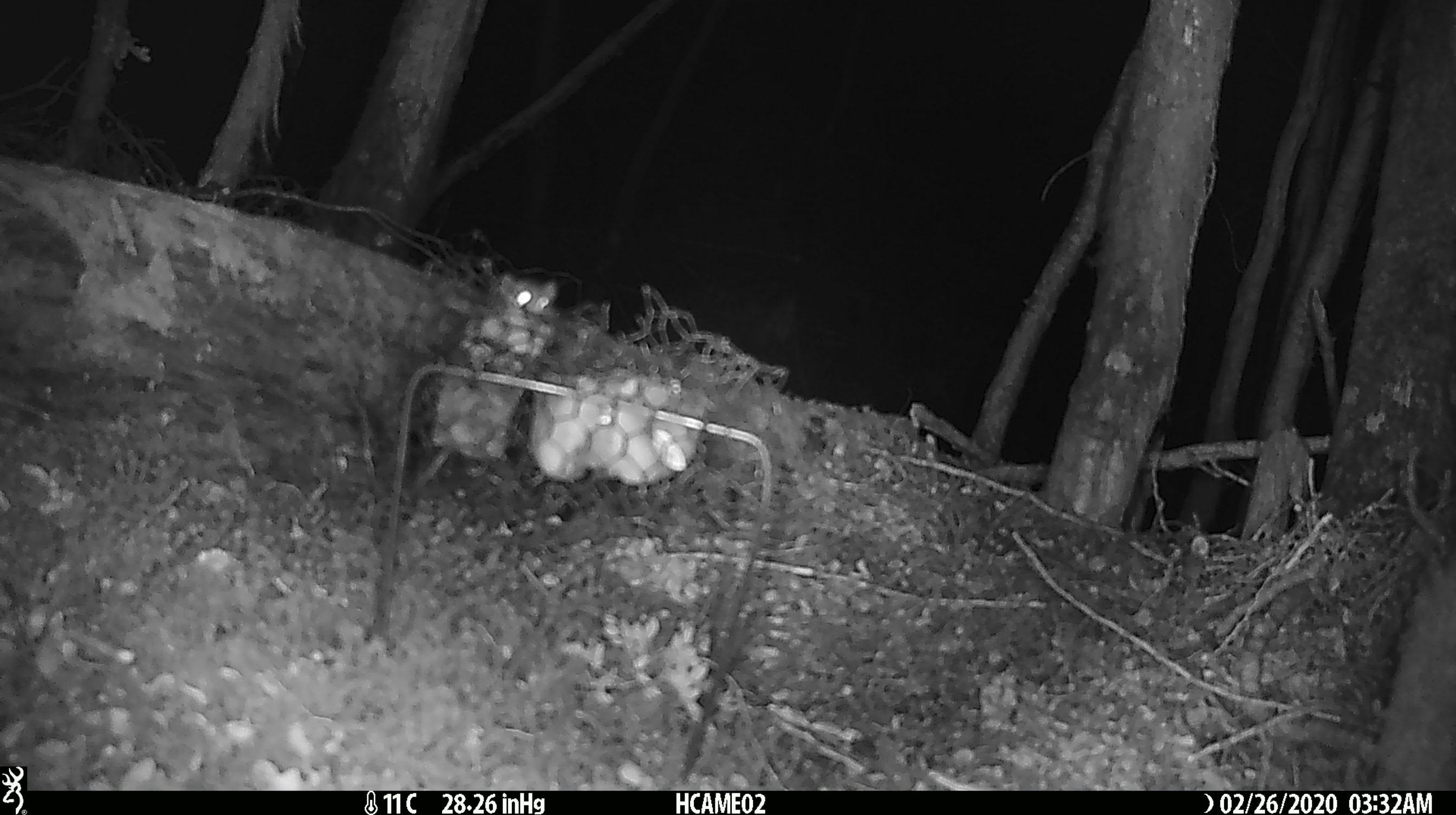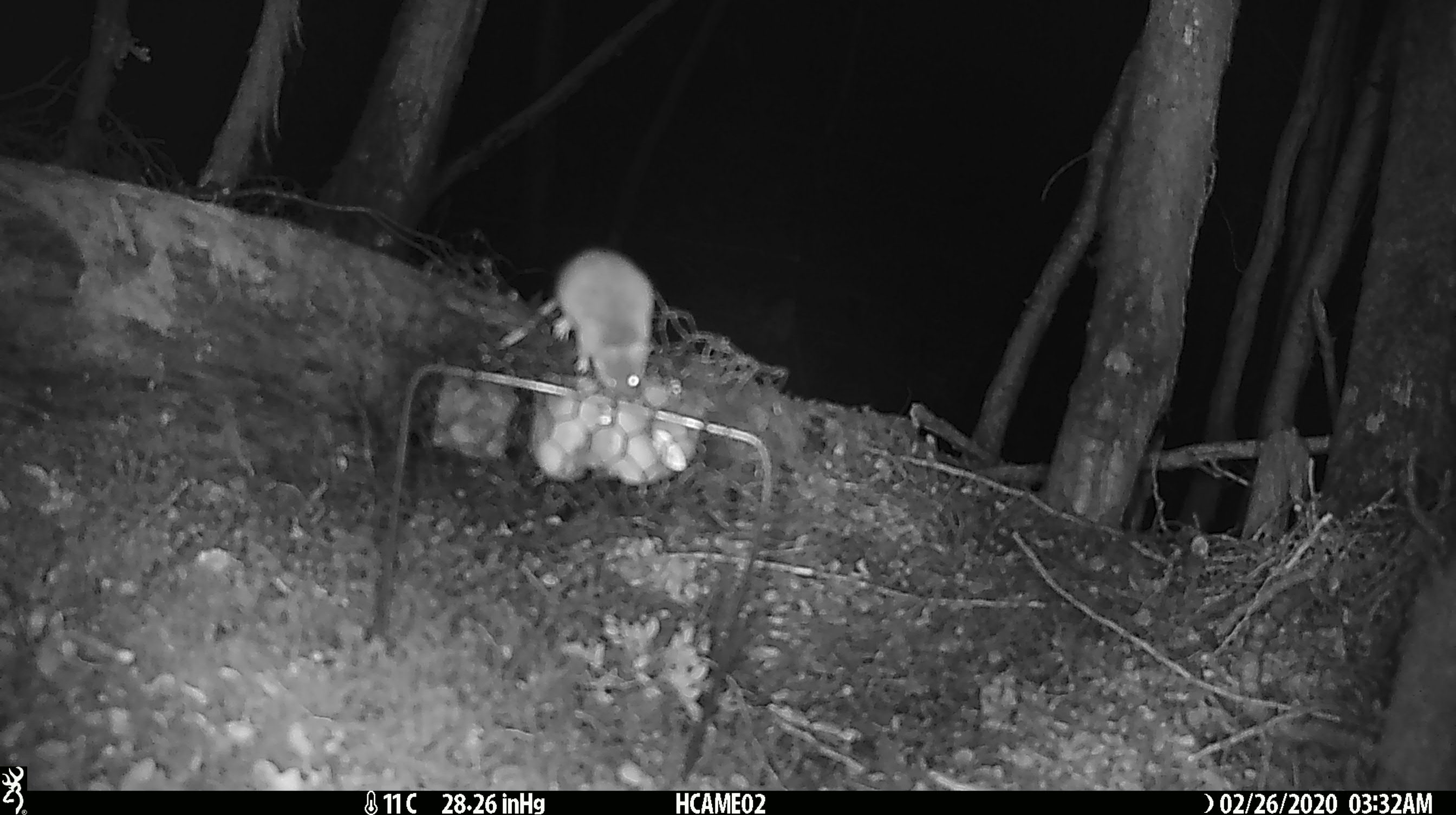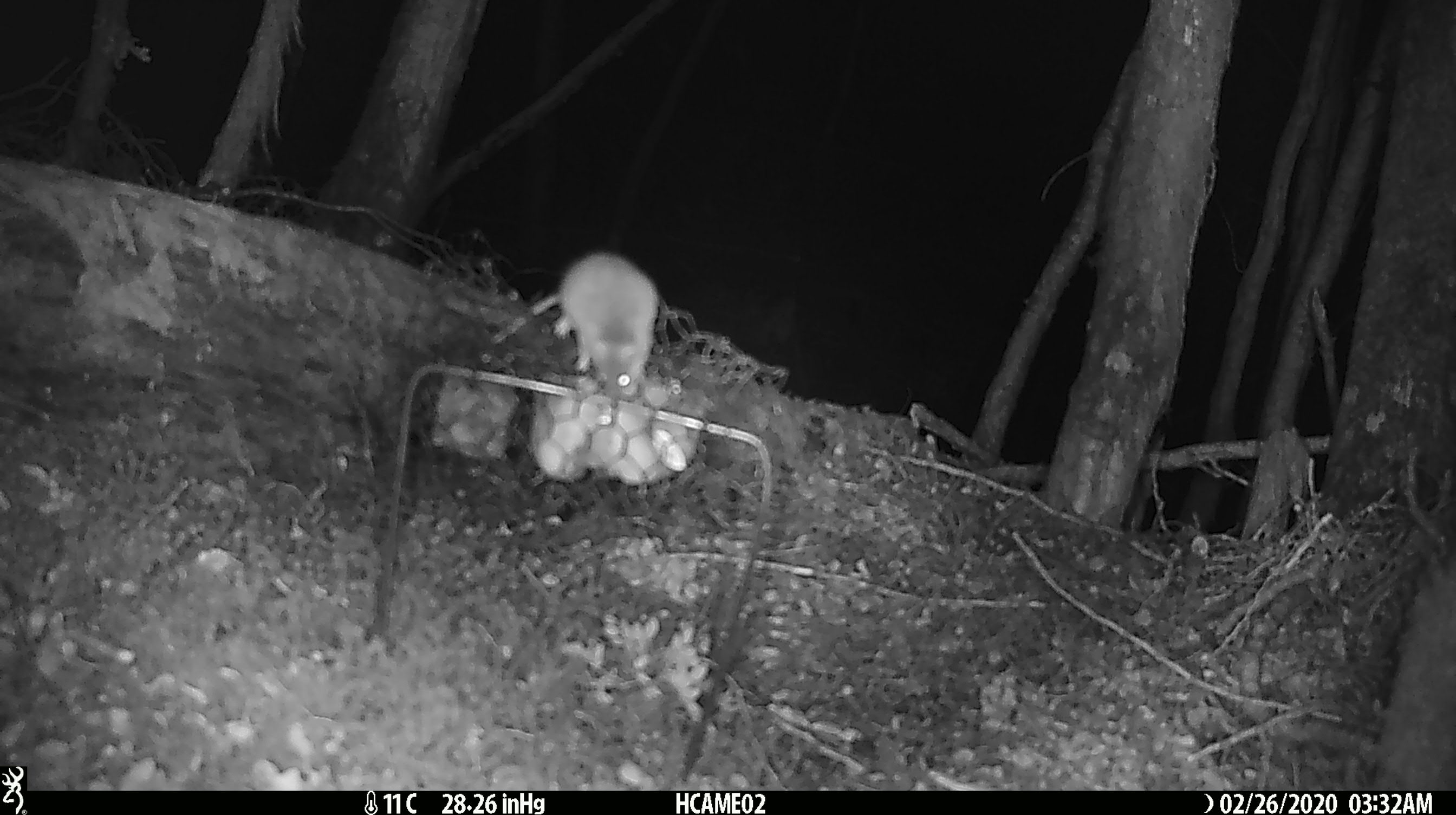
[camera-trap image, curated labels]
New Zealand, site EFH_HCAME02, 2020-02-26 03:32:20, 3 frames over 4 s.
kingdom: Animalia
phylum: Chordata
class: Mammalia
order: Rodentia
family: Muridae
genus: Mus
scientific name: Mus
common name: mouse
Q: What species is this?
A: Mouse (Mus).